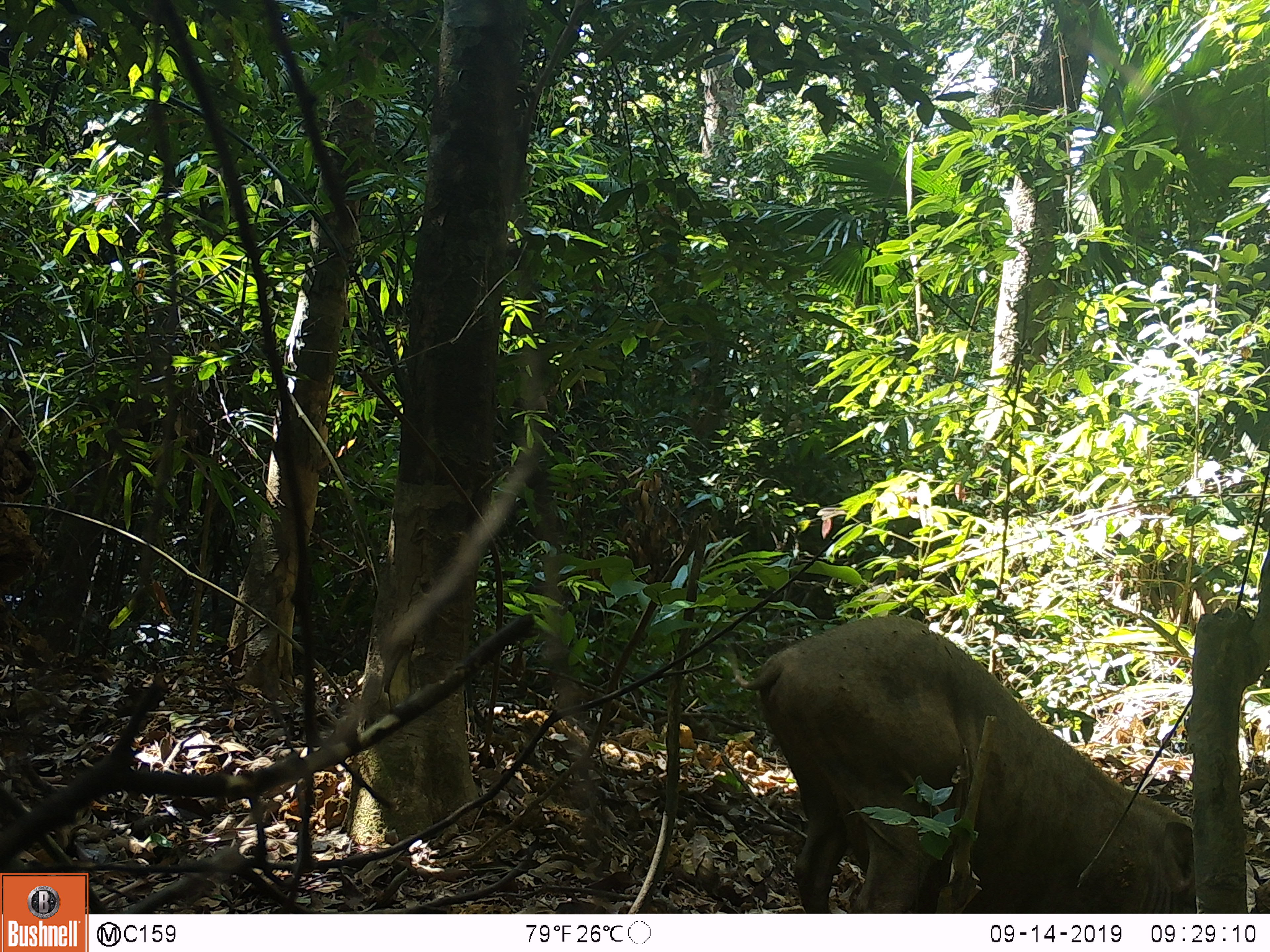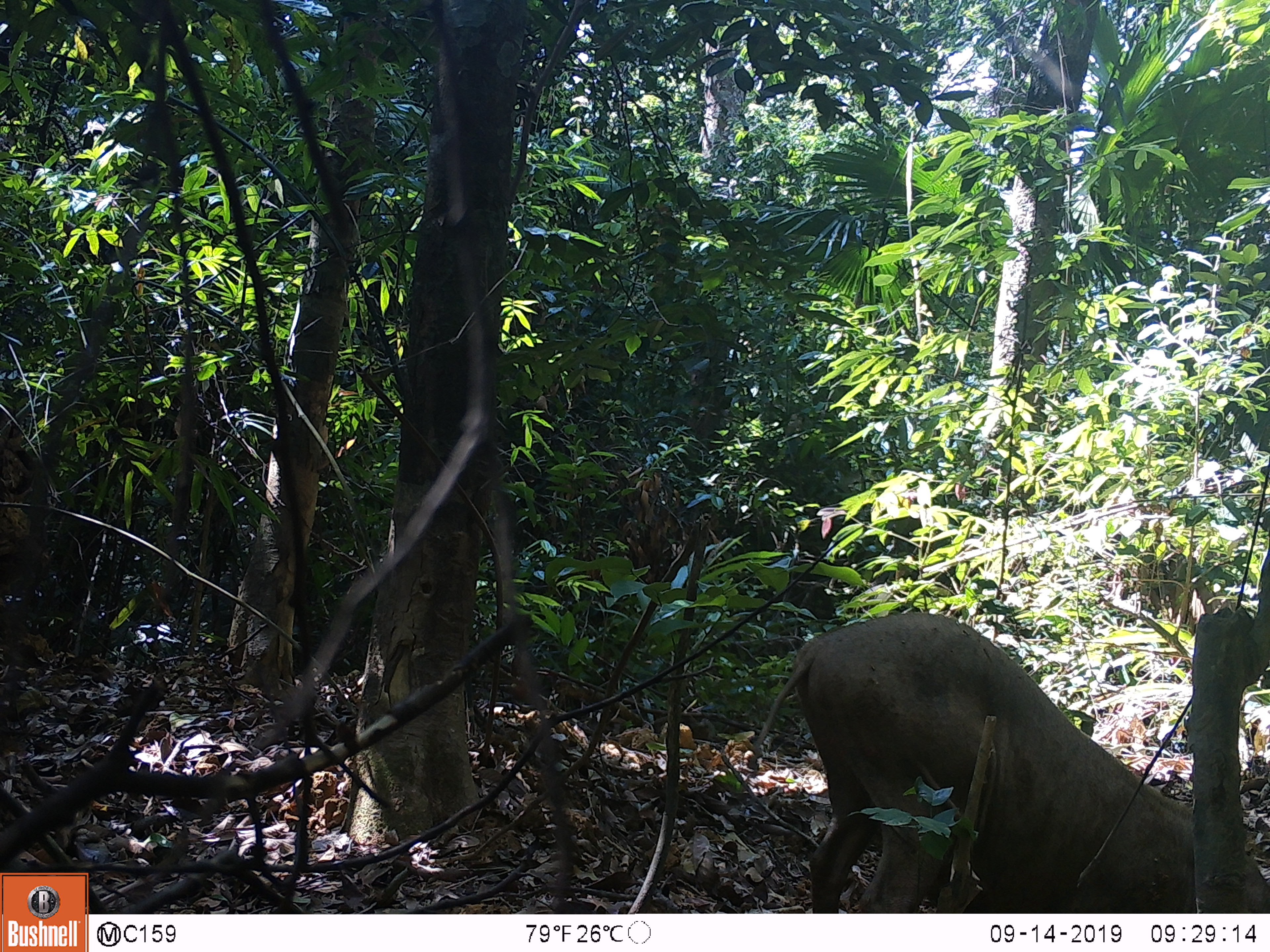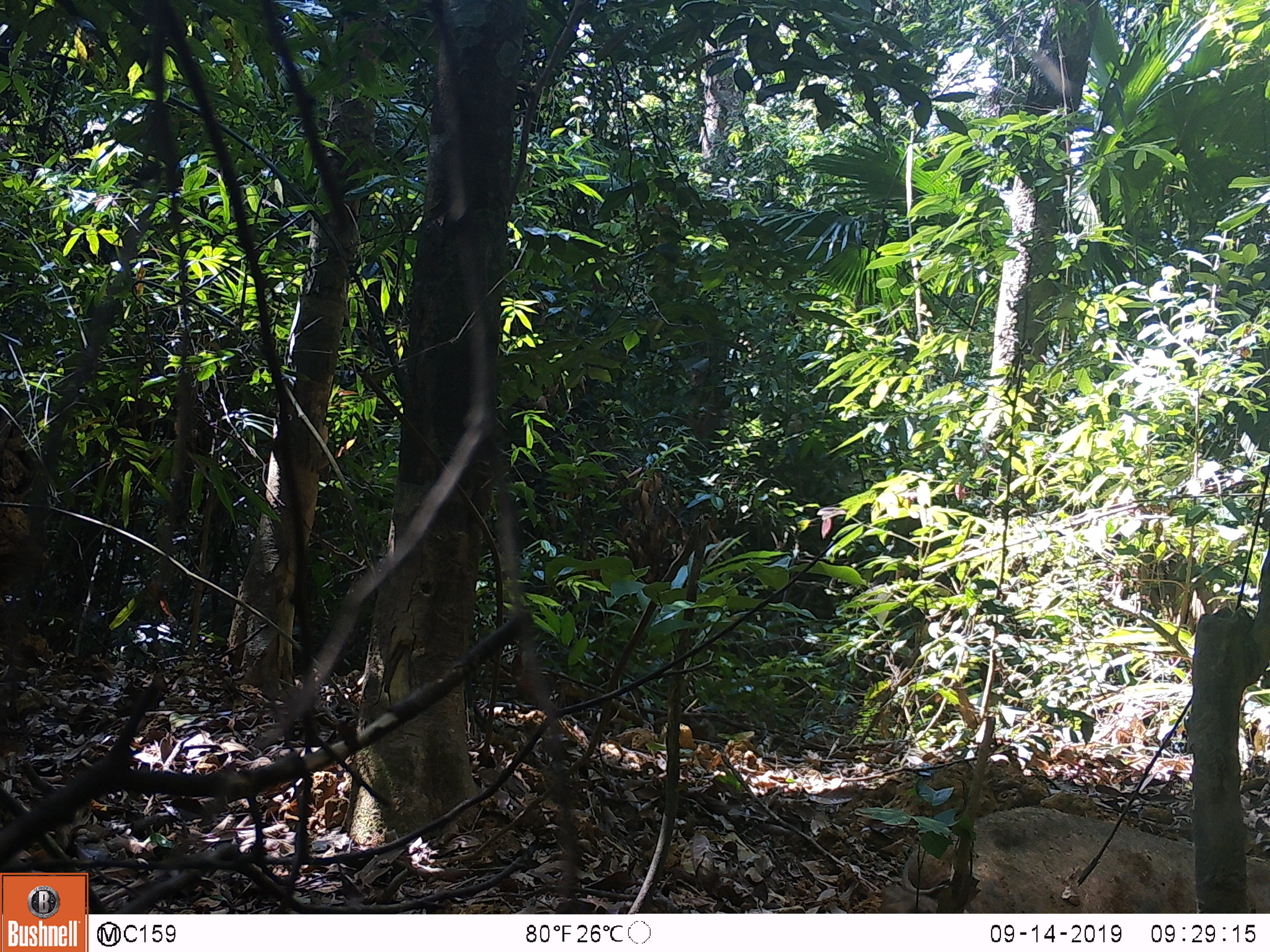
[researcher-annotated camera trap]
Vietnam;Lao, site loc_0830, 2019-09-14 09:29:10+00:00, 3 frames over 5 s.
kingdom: Animalia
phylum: Chordata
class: Mammalia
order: Artiodactyla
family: Suidae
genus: Sus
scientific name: Sus scrofa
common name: eurasian wild pig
Eurasian wild pig (Sus scrofa). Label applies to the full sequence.